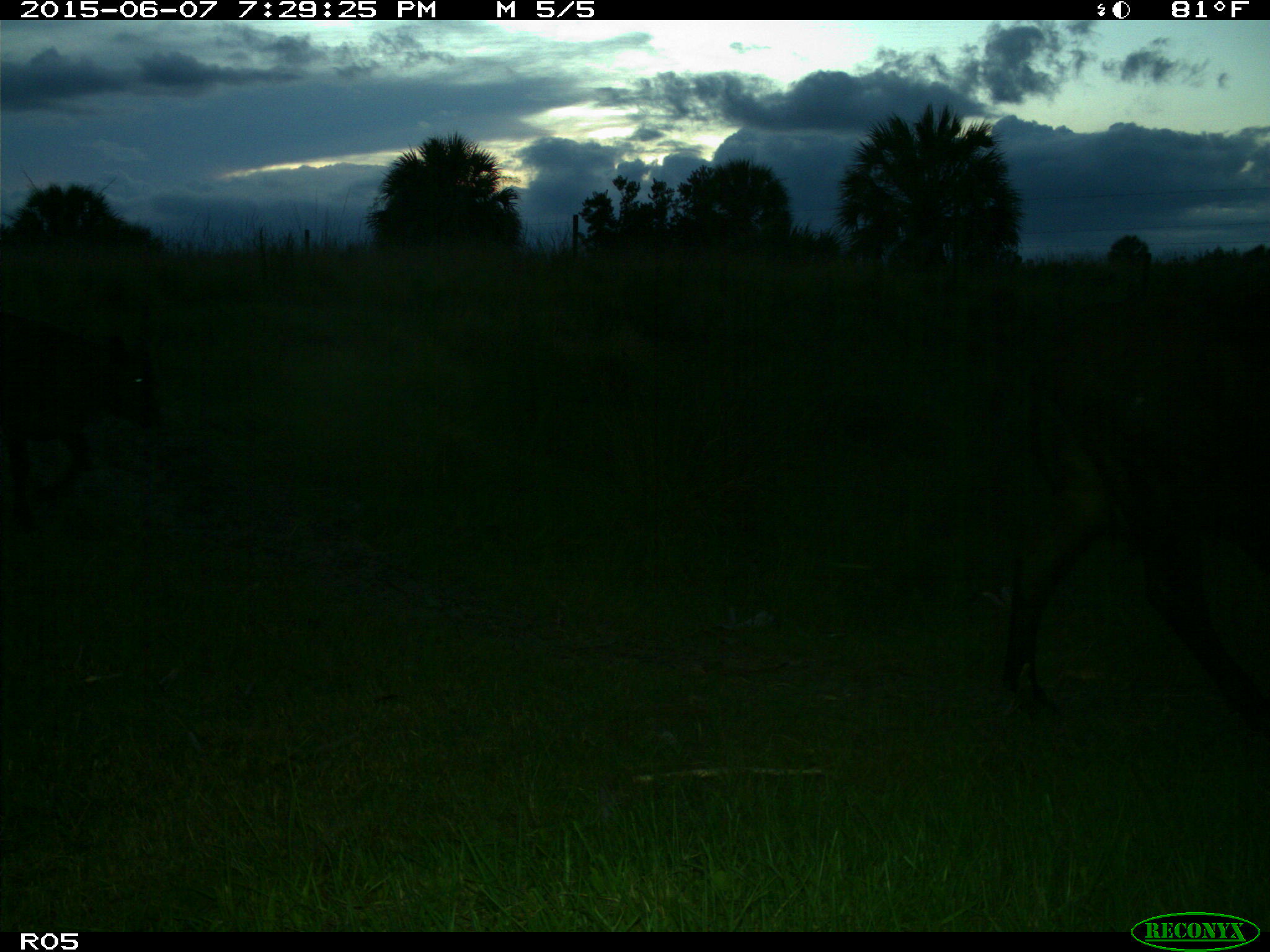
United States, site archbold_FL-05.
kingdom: Animalia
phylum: Chordata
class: Mammalia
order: Artiodactyla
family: Bovidae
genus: Bos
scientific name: Bos taurus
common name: domestic cow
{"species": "Bos taurus (domestic cow)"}